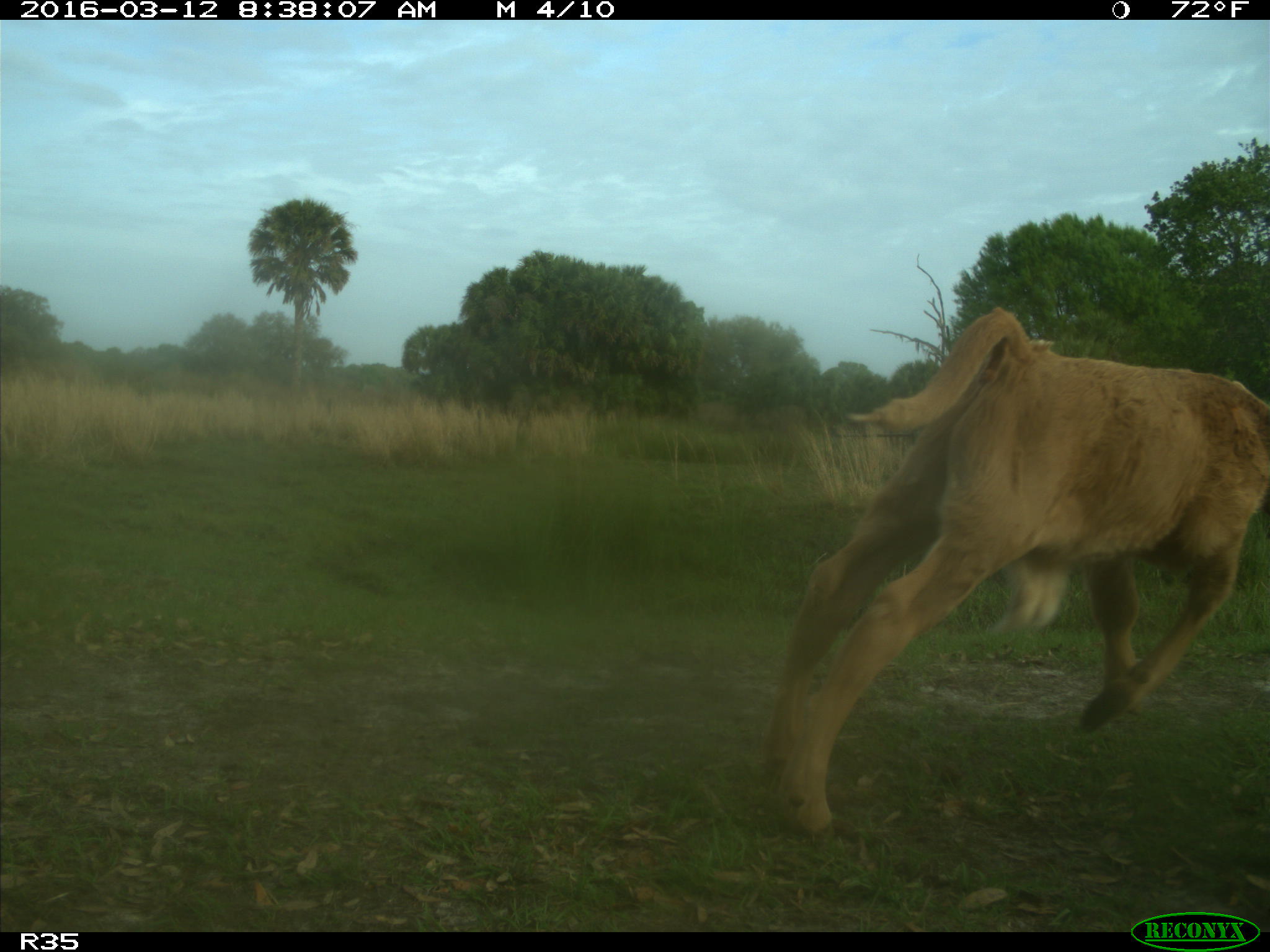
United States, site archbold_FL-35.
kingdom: Animalia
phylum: Chordata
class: Mammalia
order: Artiodactyla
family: Bovidae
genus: Bos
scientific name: Bos taurus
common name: domestic cow